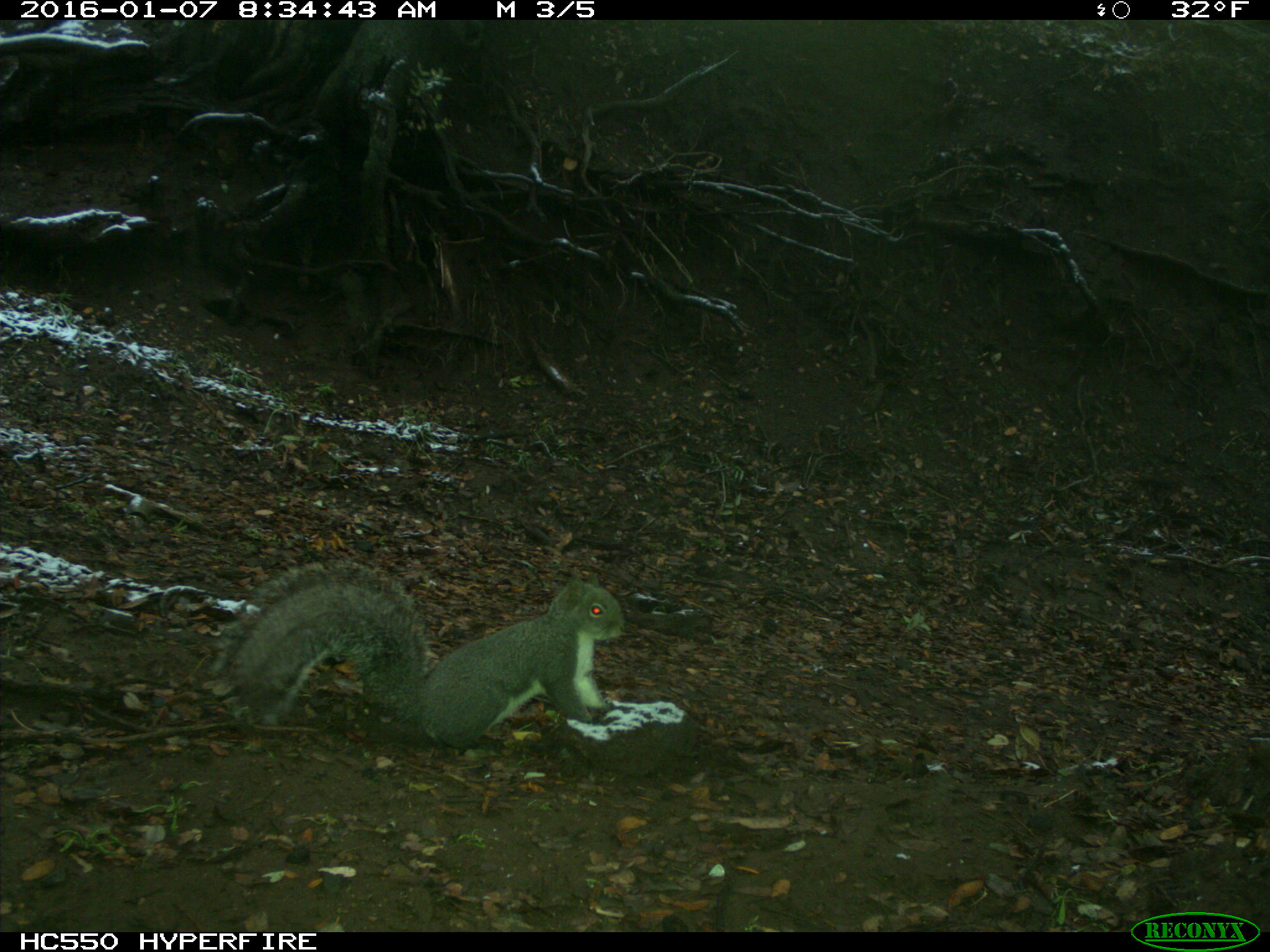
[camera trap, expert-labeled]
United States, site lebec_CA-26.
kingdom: Animalia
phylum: Chordata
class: Mammalia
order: Rodentia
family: Sciuridae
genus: Sciurus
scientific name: Sciurus carolinensis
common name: eastern gray squirrel